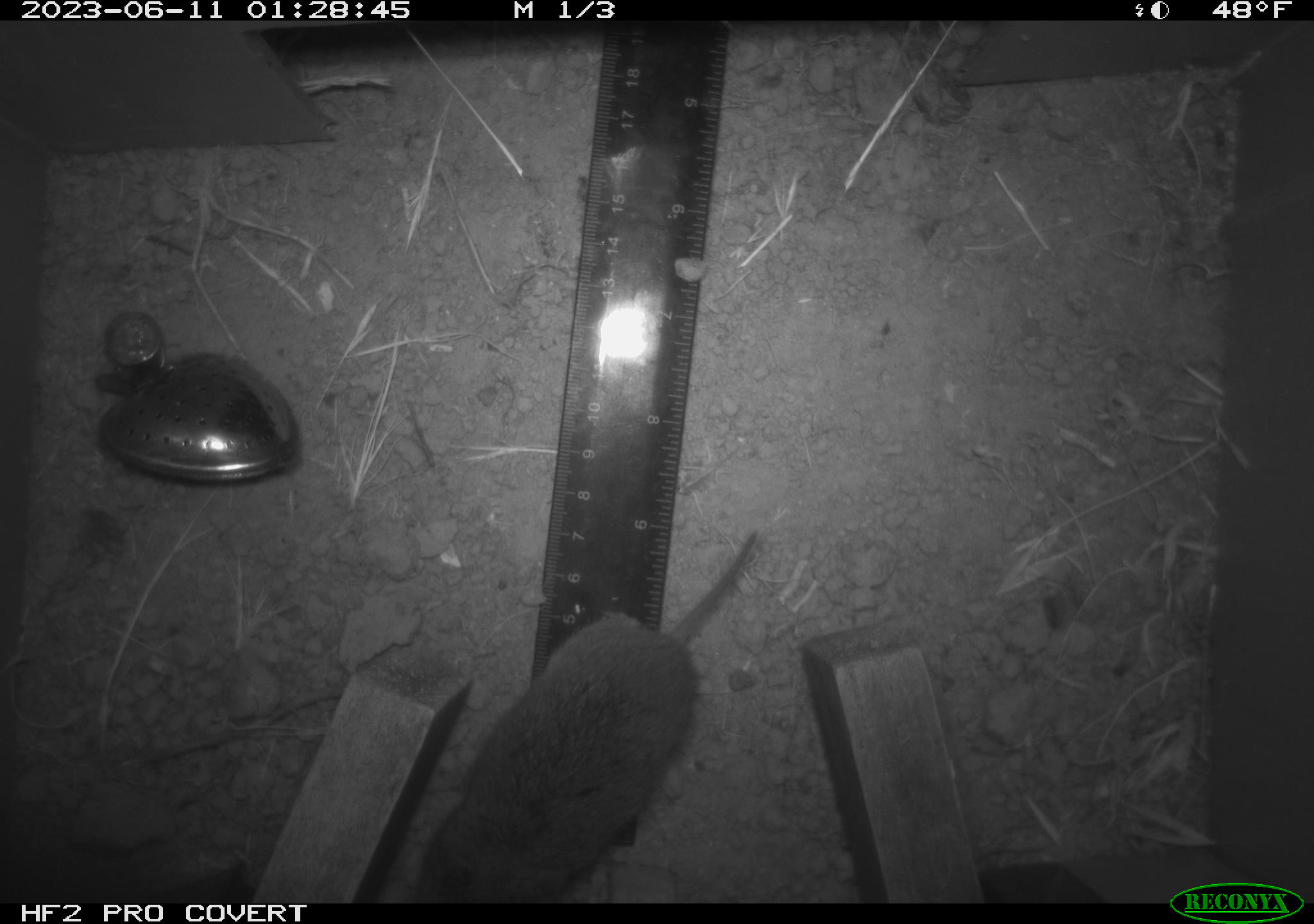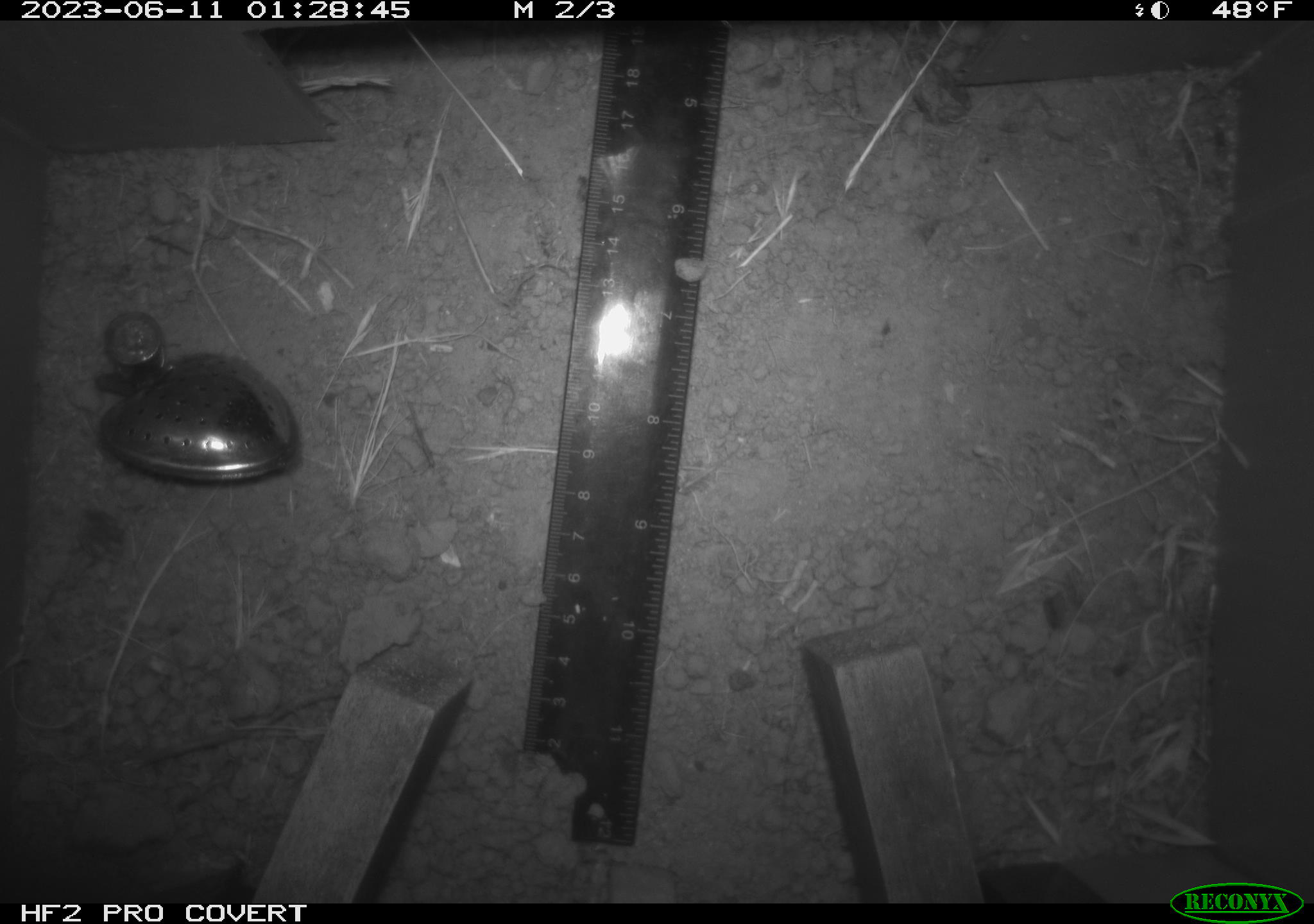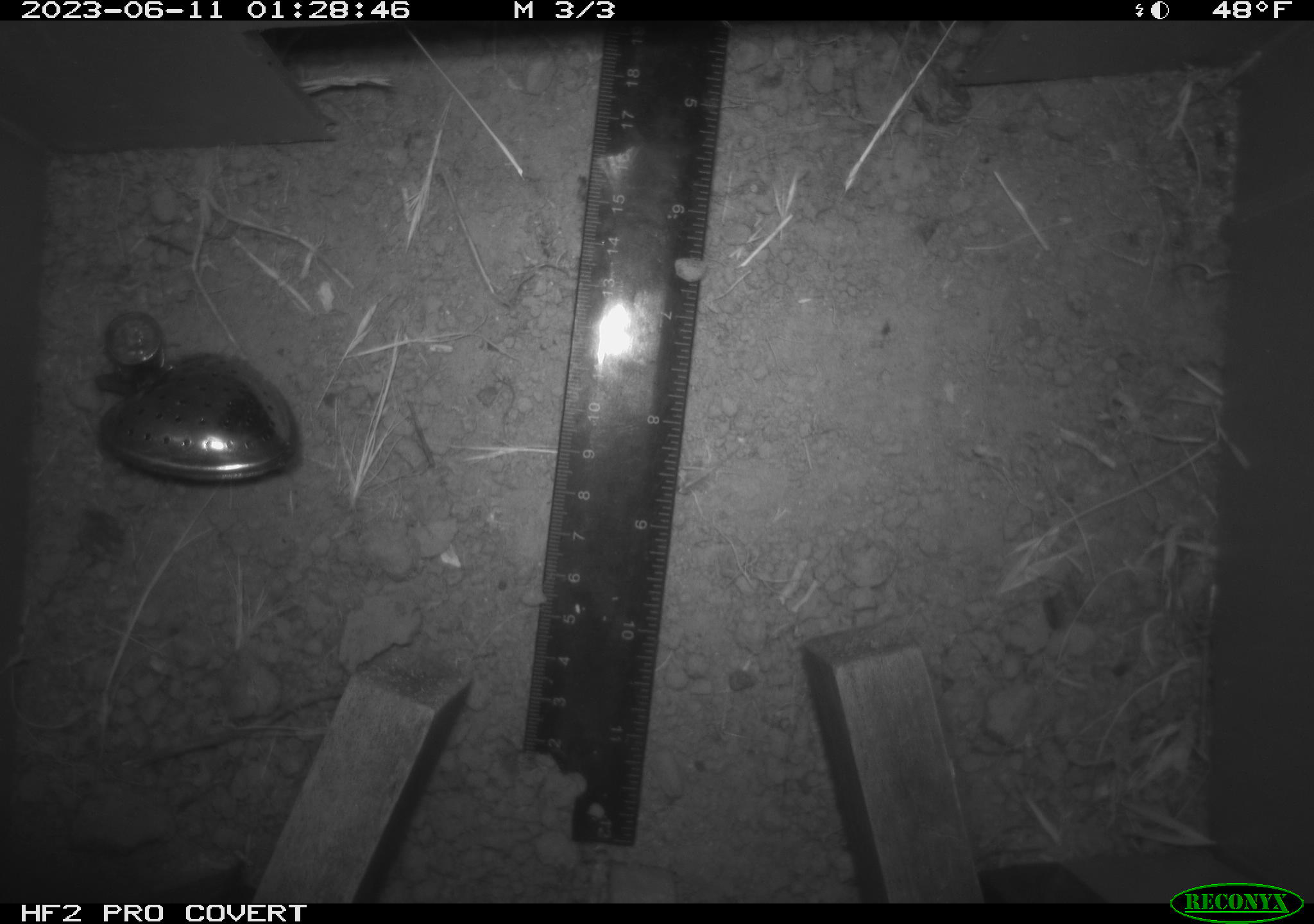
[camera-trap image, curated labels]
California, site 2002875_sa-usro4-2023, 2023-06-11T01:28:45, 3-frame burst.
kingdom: Animalia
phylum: Chordata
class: Mammalia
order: Rodentia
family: Cricetidae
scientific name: Arvicolinae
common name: voles, lemmings, and muskrats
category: arvicolinae subfamily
Arvicolinae subfamily (voles, lemmings, and muskrats) (Arvicolinae).